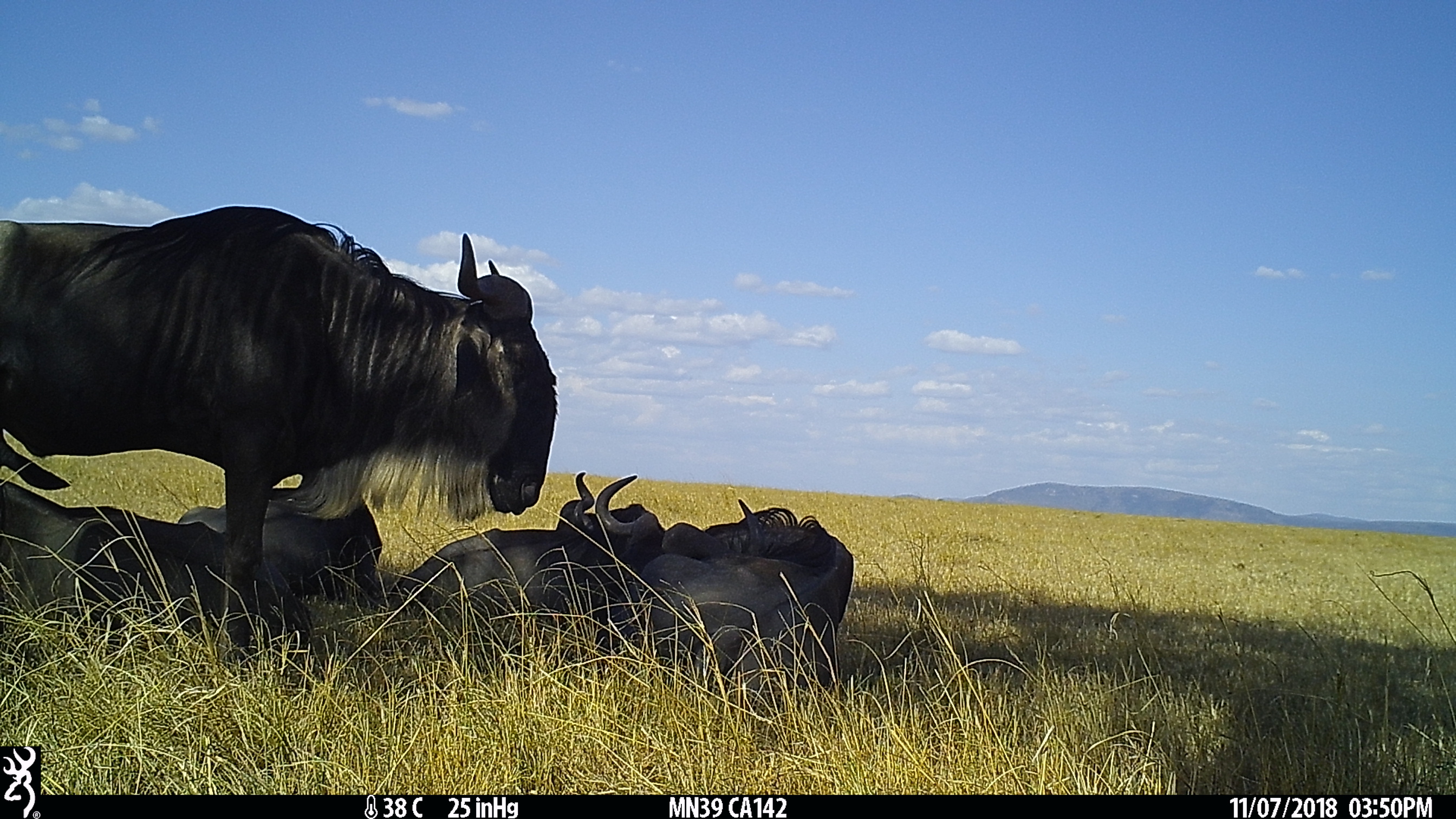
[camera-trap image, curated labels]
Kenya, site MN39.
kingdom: Animalia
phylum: Chordata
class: Mammalia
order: Artiodactyla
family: Bovidae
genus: Connochaetes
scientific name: Connochaetes taurinus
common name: blue wildebeest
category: wildebeest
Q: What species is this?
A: Wildebeest (blue wildebeest) (Connochaetes taurinus).